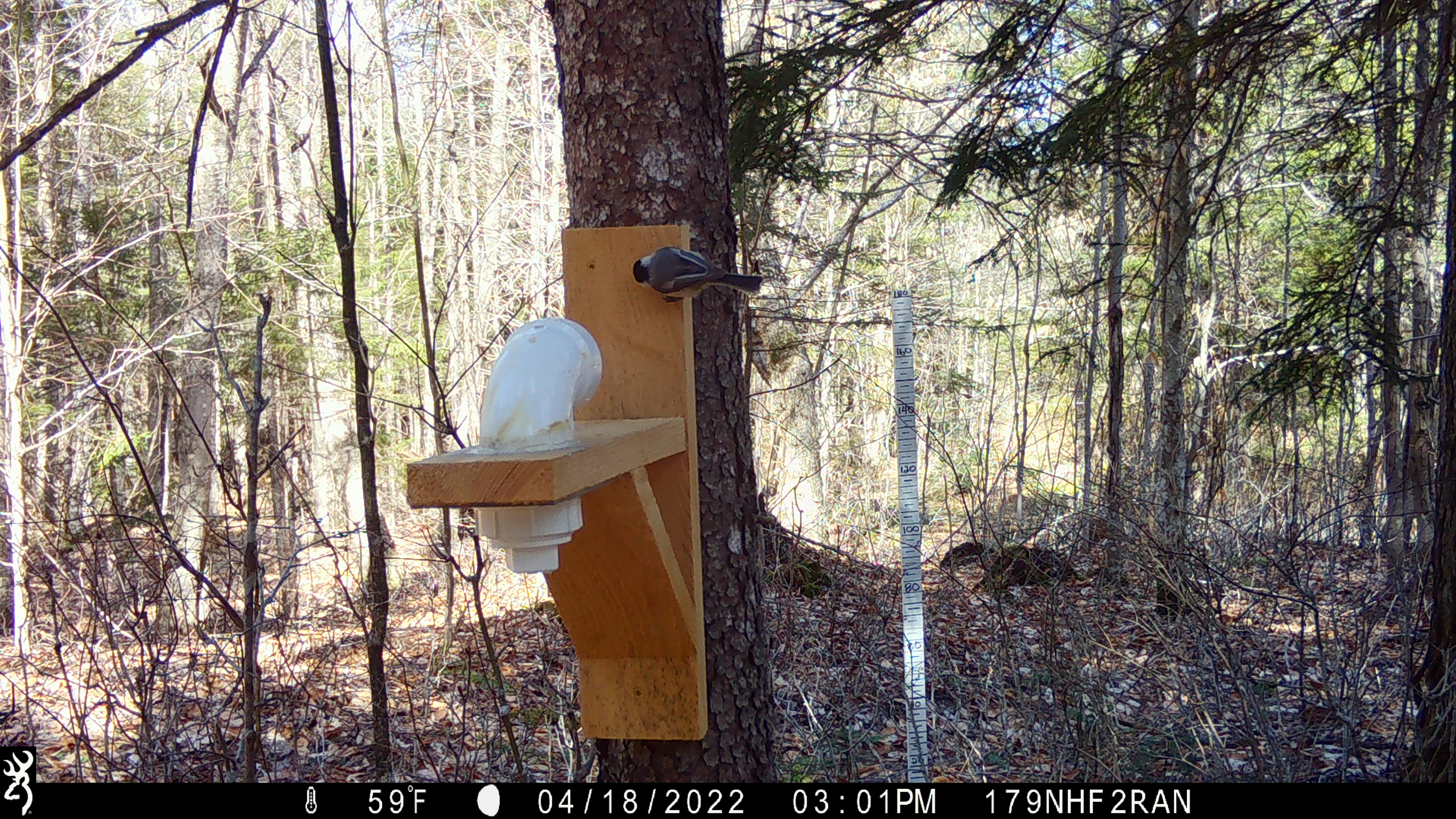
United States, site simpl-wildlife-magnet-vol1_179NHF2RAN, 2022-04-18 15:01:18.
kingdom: Animalia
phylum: Chordata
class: Aves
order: Passeriformes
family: Paridae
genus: Poecile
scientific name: Poecile atricapillus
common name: black-capped chickadee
Black-capped chickadee (Poecile atricapillus).